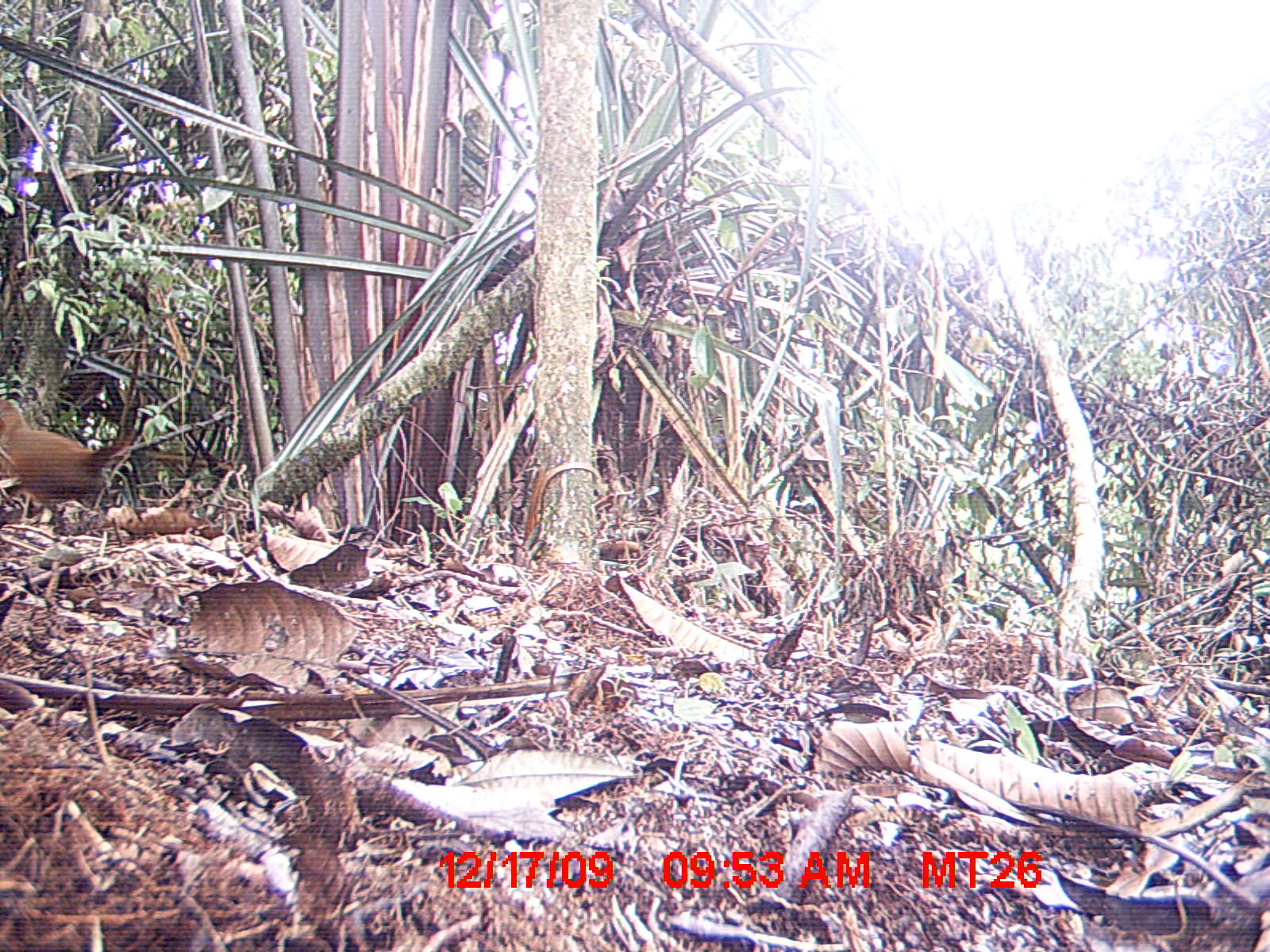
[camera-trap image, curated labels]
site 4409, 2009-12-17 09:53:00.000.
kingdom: Animalia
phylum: Chordata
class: Aves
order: Gruiformes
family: Sarothruridae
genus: Mentocrex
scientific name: Mentocrex kioloides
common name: madagascar wood rail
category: canirallus kioloides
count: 1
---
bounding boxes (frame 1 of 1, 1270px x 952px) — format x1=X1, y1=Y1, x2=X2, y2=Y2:
canirallus kioloides: x1=0, y1=397, x2=144, y2=529